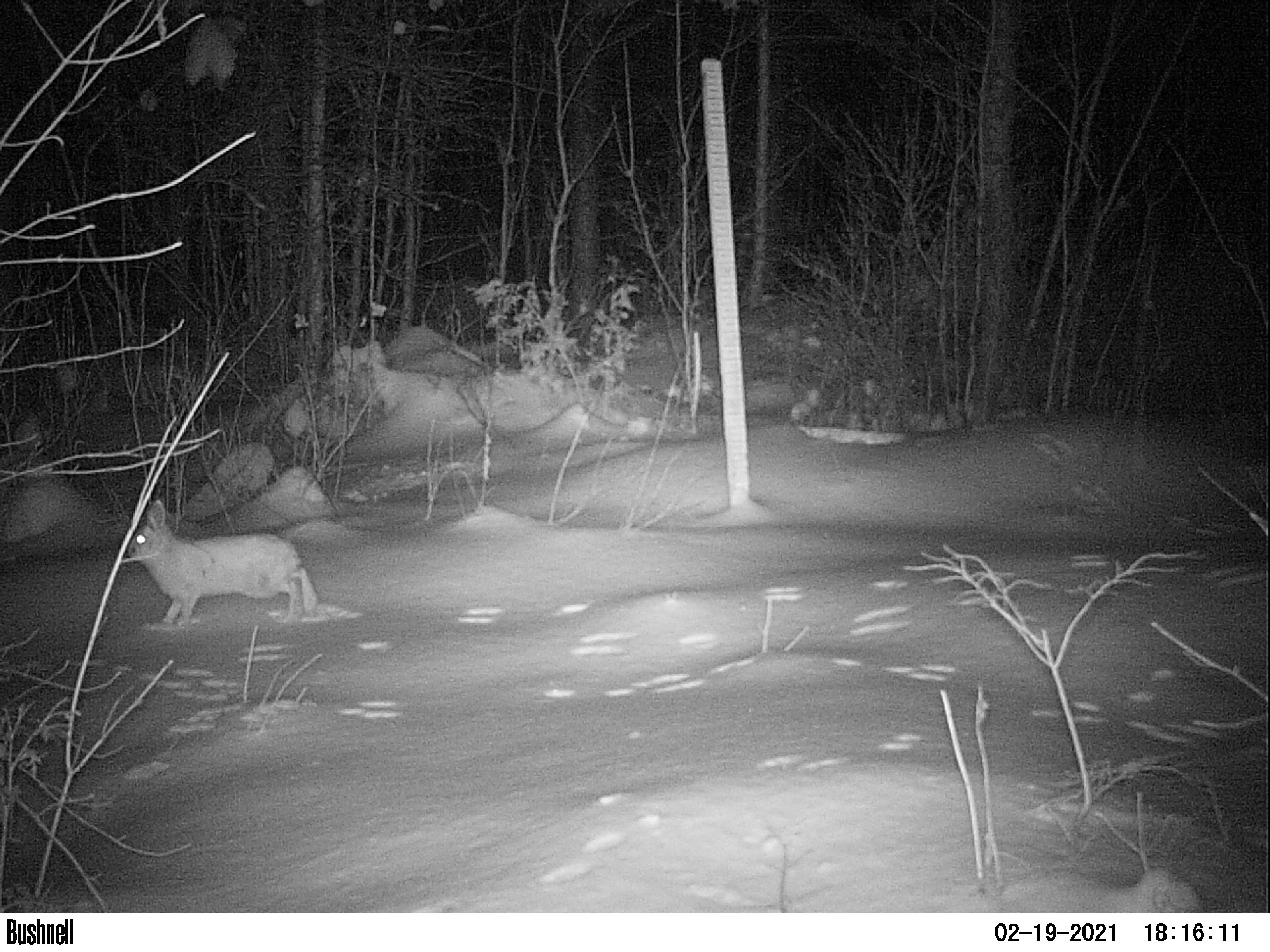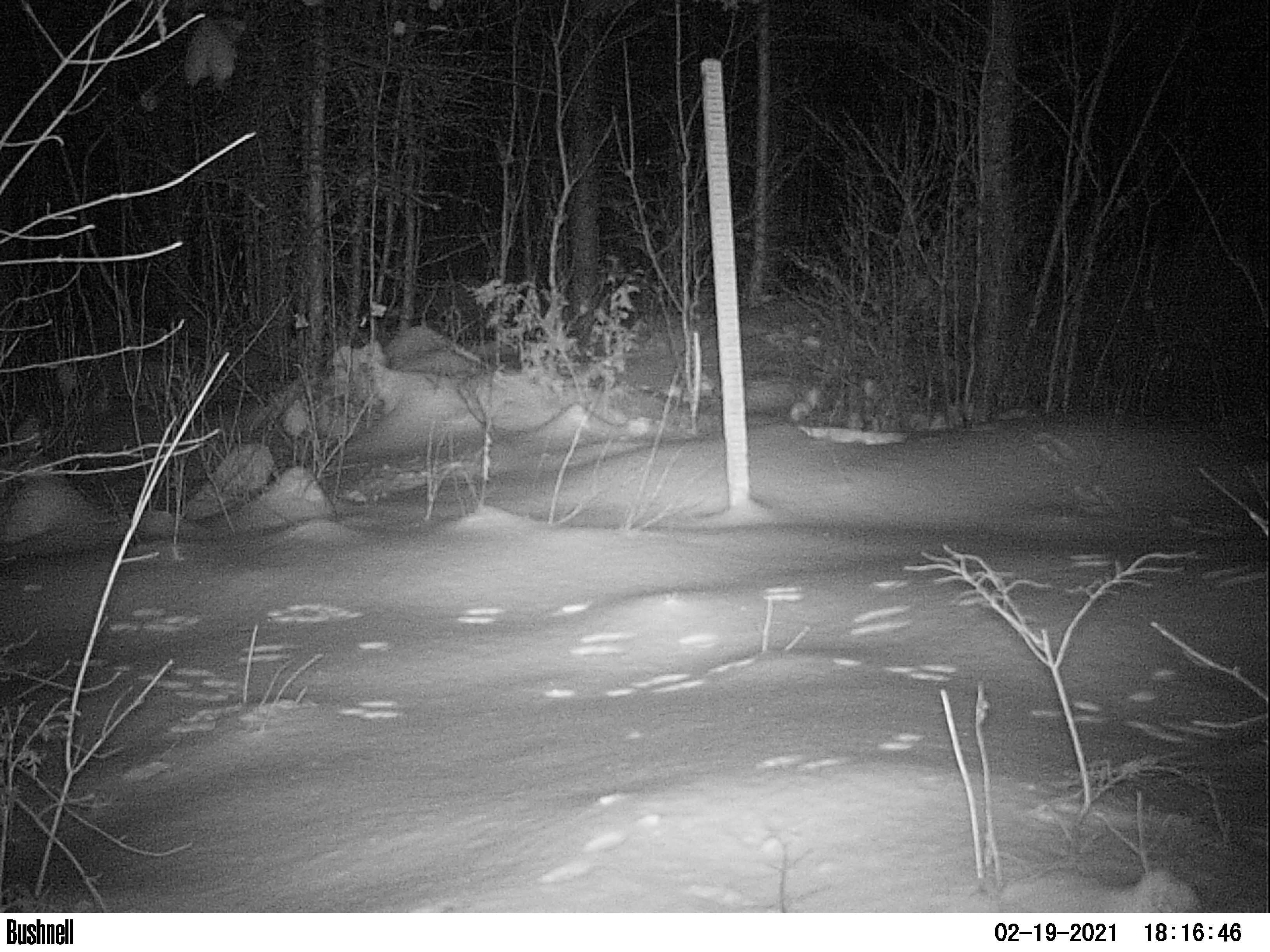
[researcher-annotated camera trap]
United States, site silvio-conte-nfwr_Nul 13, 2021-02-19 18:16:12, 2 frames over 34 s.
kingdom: Animalia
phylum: Chordata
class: Mammalia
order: Lagomorpha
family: Leporidae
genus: Lepus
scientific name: Lepus americanus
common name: snowshoe hare